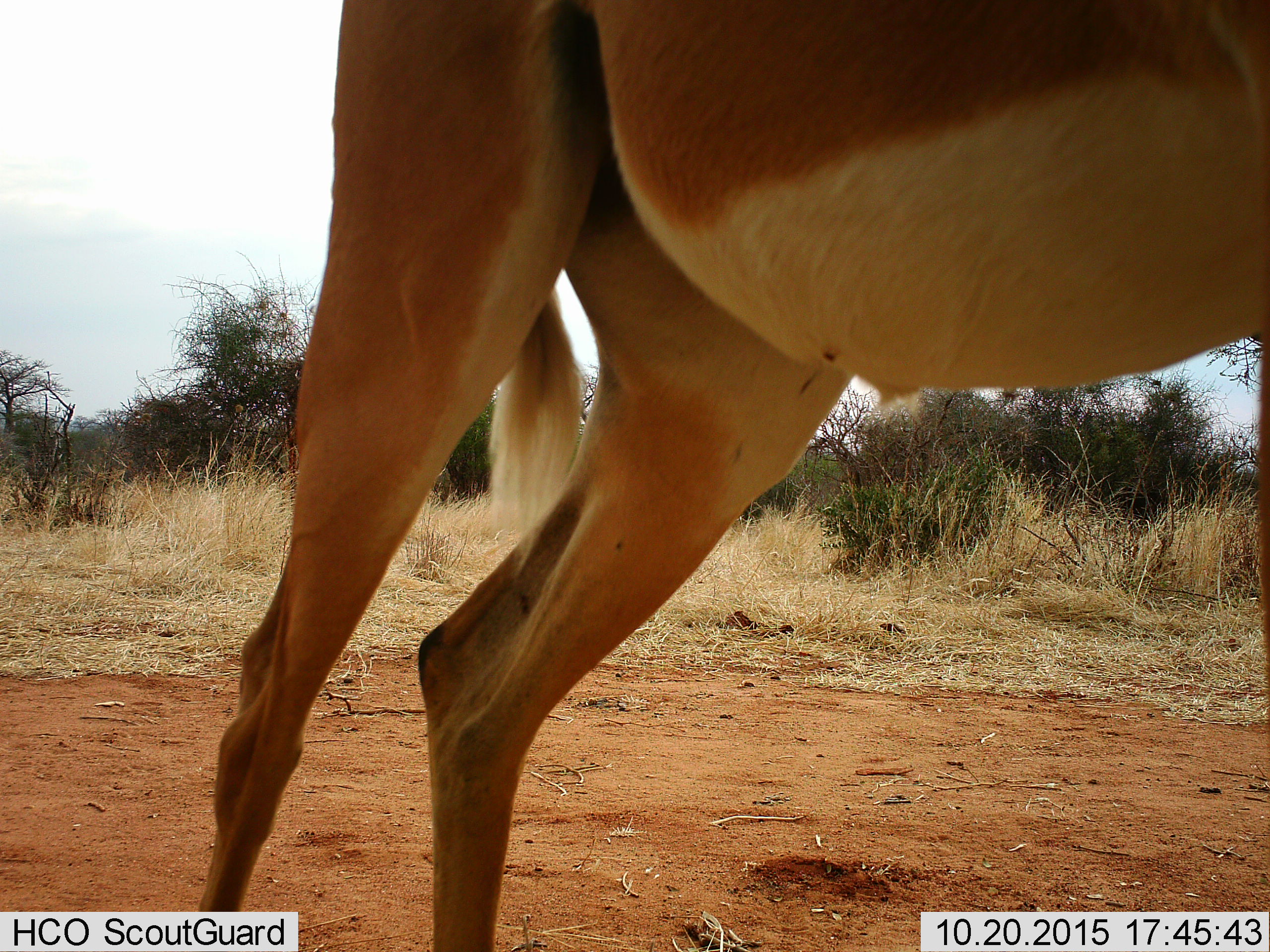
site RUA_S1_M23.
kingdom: Animalia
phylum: Chordata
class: Mammalia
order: Artiodactyla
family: Bovidae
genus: Aepyceros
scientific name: Aepyceros melampus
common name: impala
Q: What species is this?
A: Impala (Aepyceros melampus).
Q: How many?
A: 1.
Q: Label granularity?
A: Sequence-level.